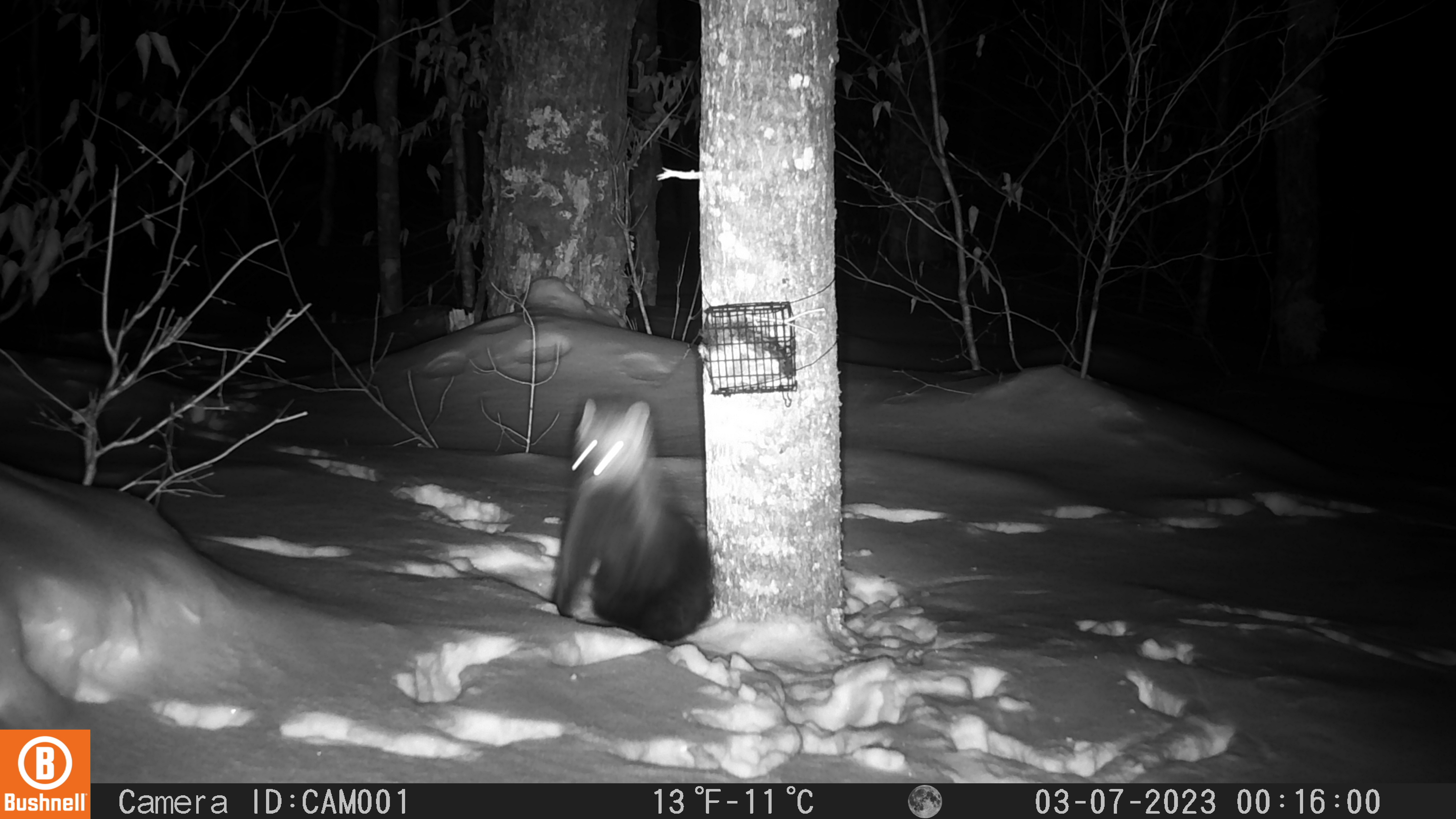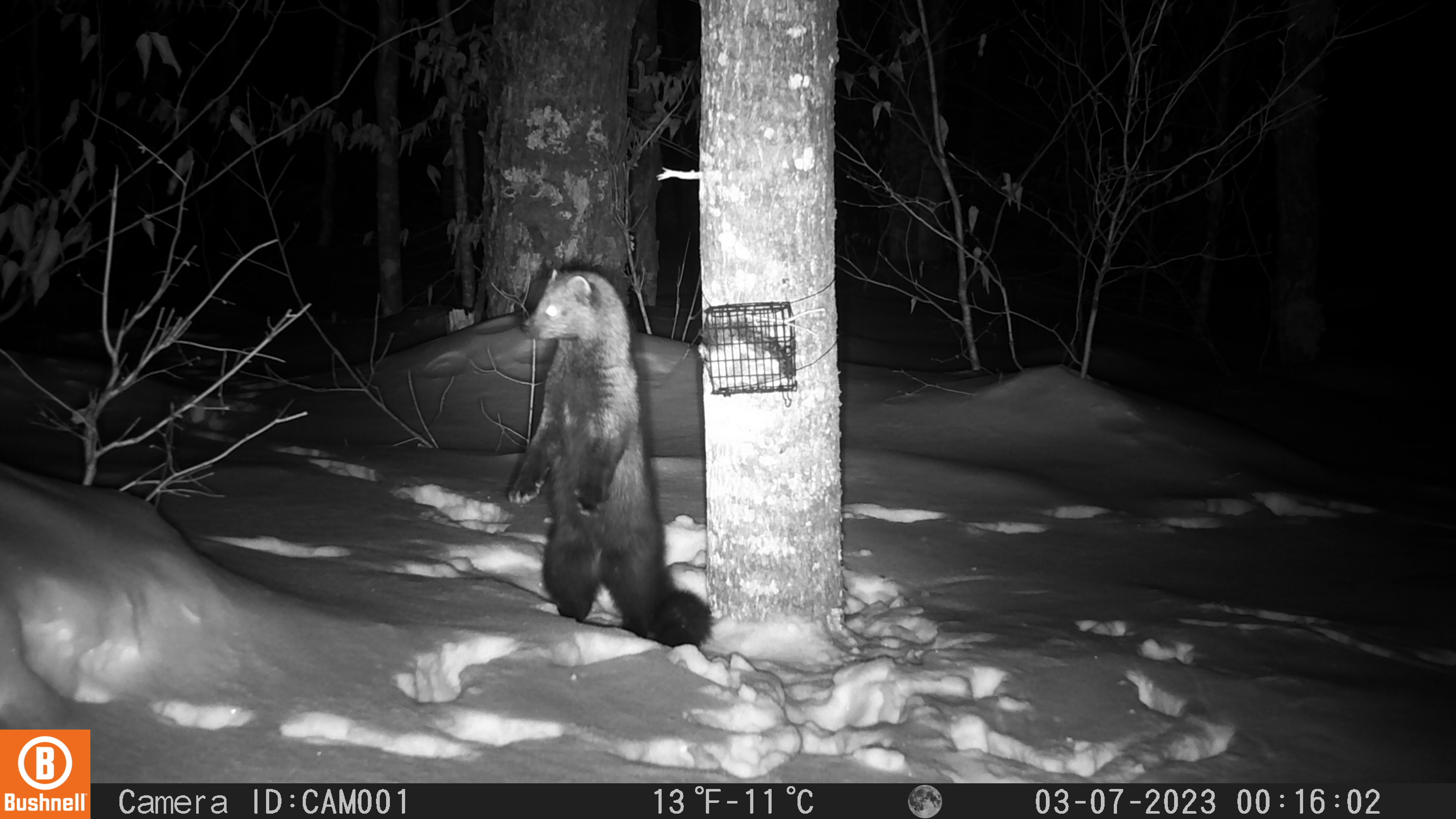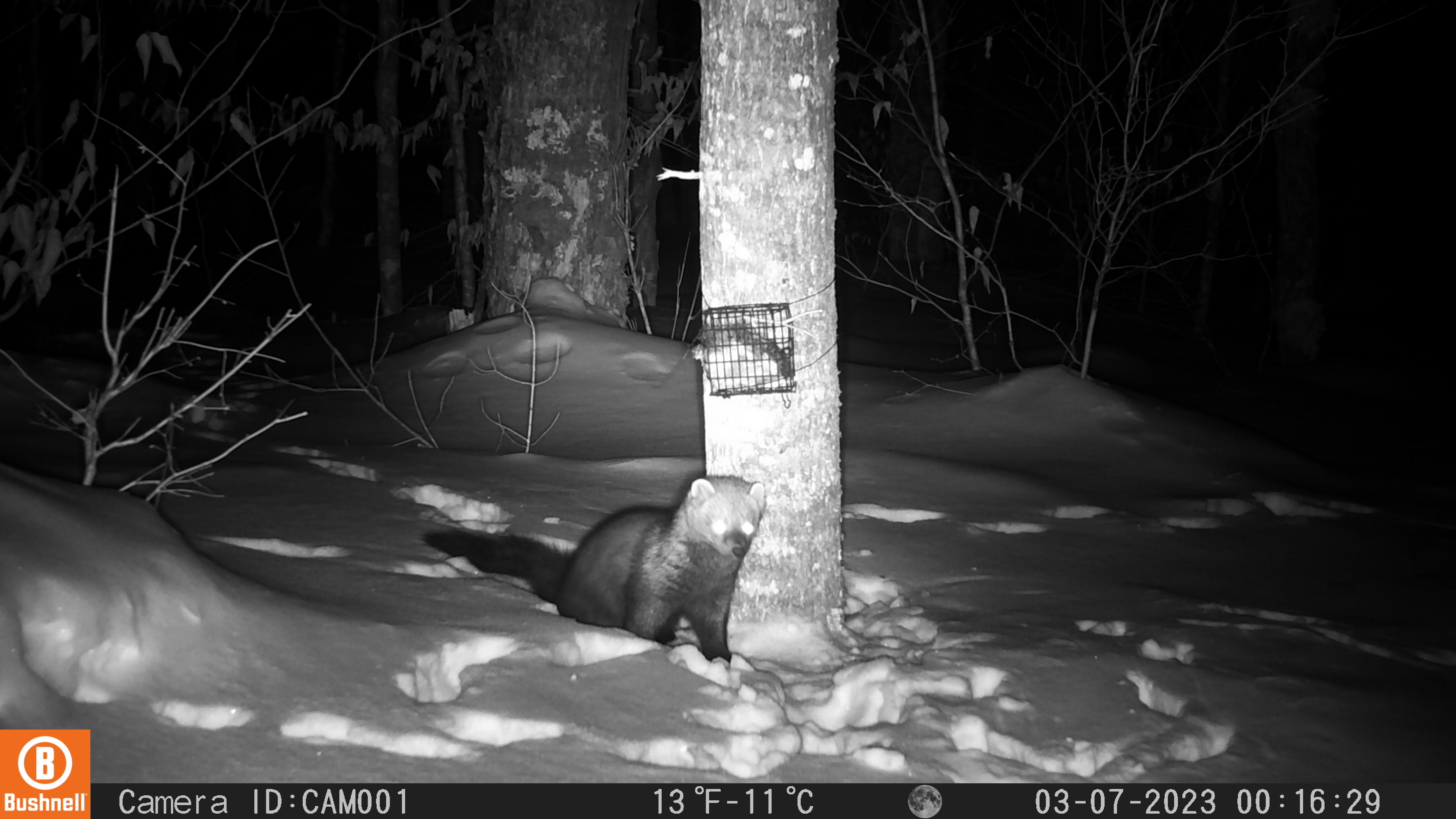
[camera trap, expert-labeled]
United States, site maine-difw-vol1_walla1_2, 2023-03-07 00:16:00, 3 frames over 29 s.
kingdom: Animalia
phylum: Chordata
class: Mammalia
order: Carnivora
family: Mustelidae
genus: Pekania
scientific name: Pekania pennanti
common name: fisher